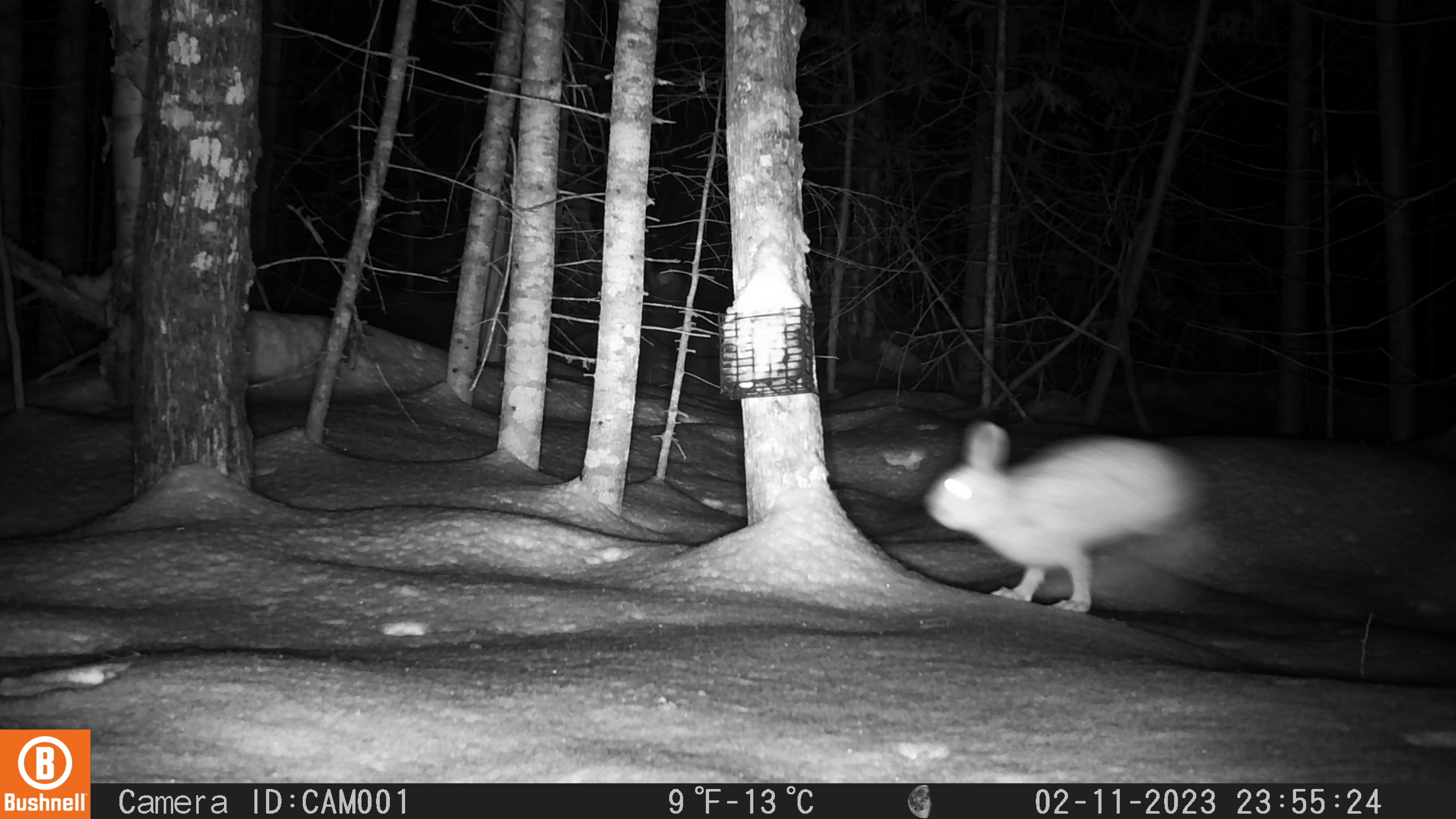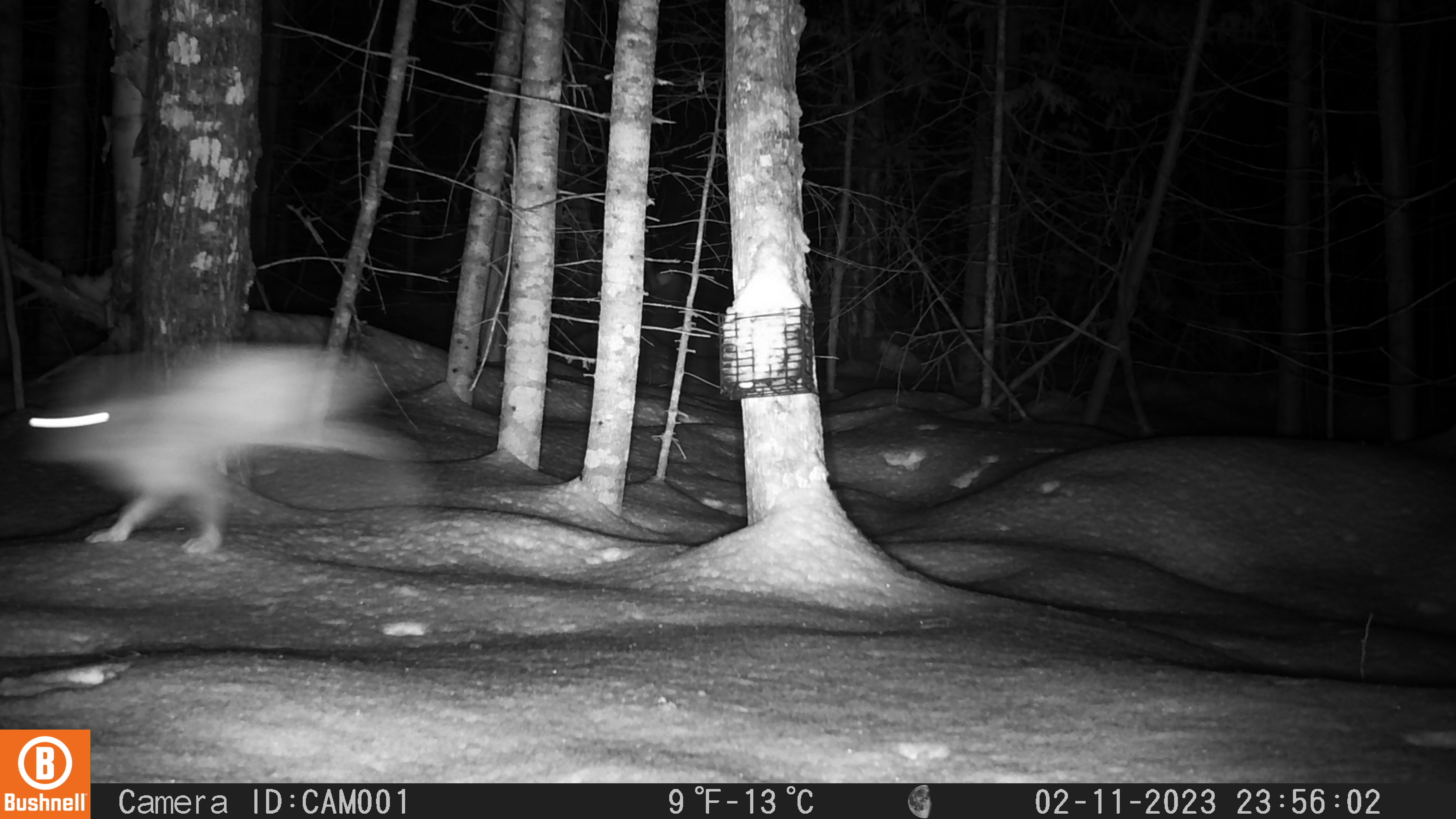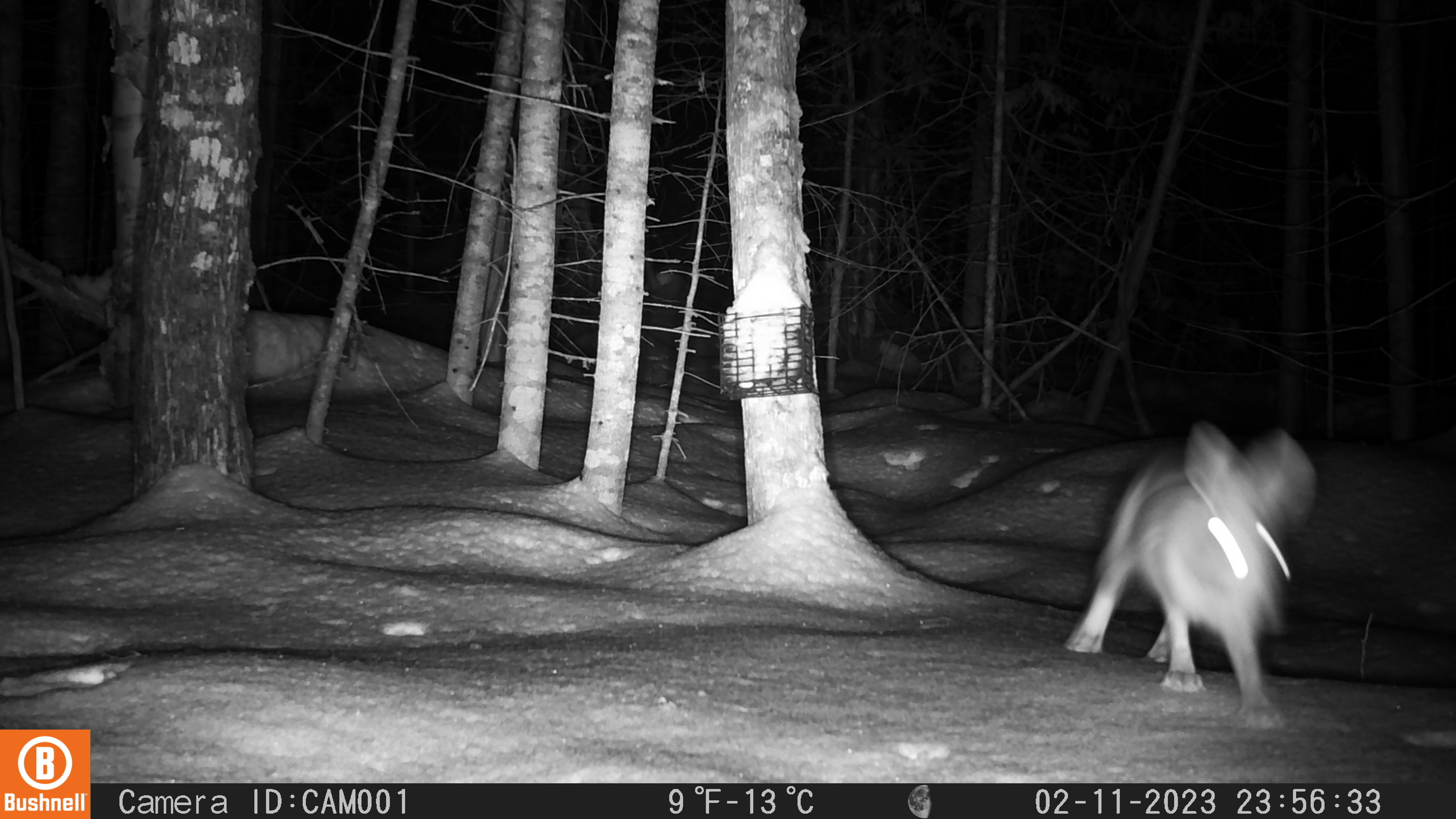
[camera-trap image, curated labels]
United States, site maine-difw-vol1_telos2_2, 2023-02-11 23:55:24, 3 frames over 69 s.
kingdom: Animalia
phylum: Chordata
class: Mammalia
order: Lagomorpha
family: Leporidae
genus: Lepus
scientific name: Lepus americanus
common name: snowshoe hare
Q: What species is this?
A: Snowshoe hare (Lepus americanus).